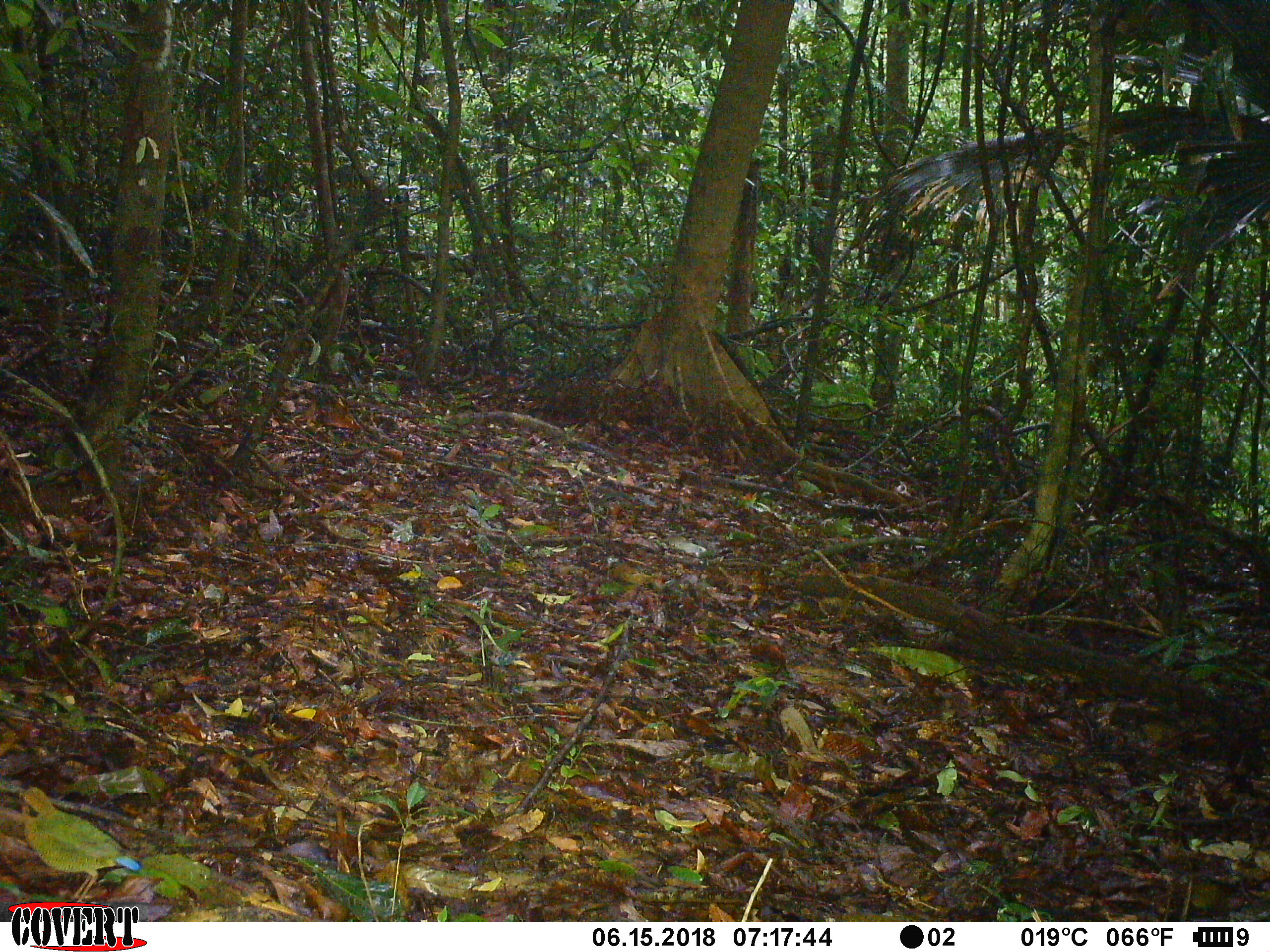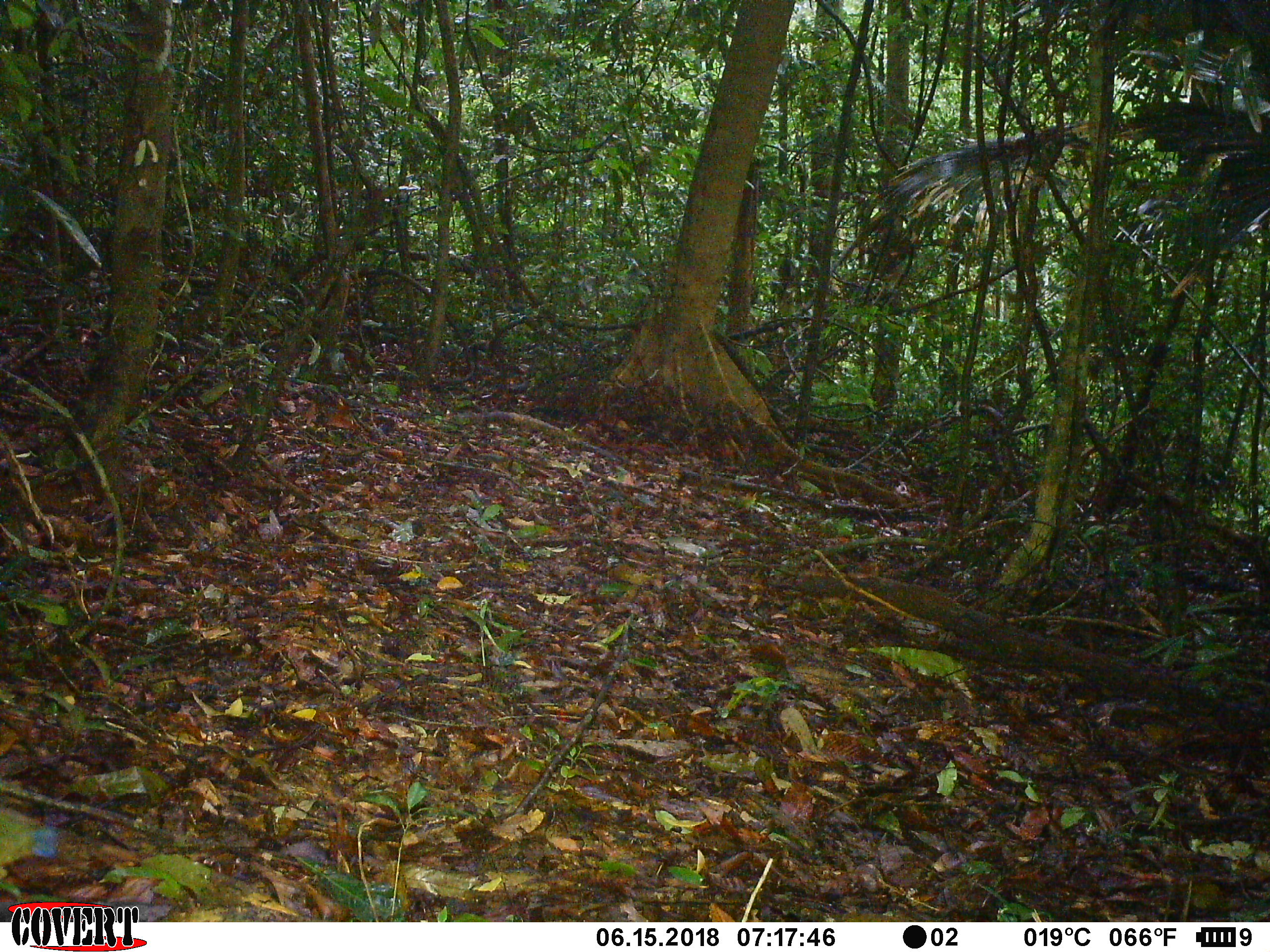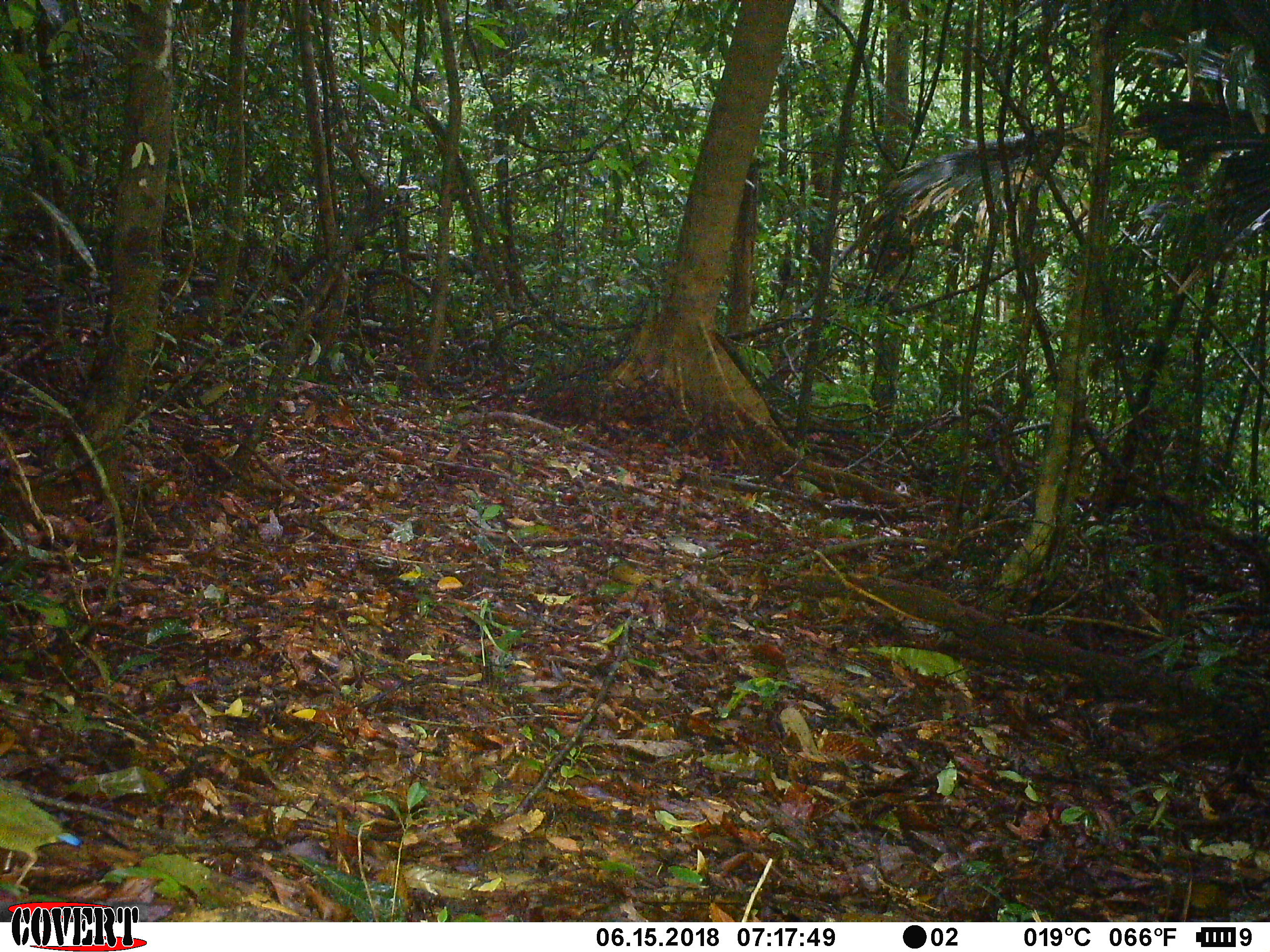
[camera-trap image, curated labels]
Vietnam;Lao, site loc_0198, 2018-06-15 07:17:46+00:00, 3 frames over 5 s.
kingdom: Animalia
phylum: Chordata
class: Aves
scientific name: Aves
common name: bird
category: unidentified bird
Unidentified bird (bird) (Aves). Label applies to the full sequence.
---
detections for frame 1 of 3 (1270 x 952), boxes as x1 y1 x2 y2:
unidentified bird: 17 785 143 903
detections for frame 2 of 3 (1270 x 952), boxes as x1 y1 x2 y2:
unidentified bird: 0 804 59 902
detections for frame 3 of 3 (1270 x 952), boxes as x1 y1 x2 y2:
unidentified bird: 0 777 84 892